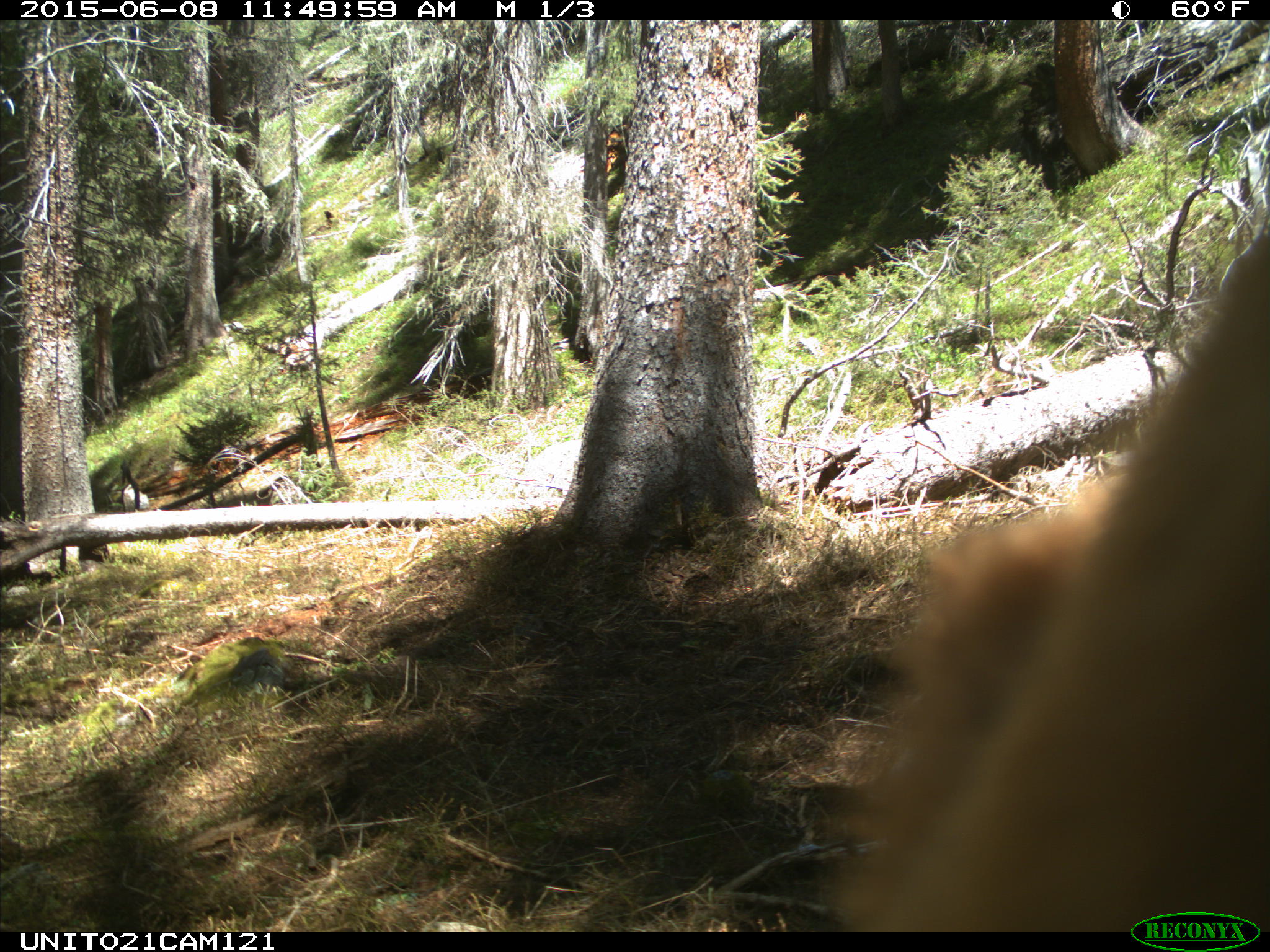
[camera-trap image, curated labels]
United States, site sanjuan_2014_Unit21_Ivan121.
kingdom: Animalia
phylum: Chordata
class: Mammalia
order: Carnivora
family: Ursidae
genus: Ursus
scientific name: Ursus americanus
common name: american black bear